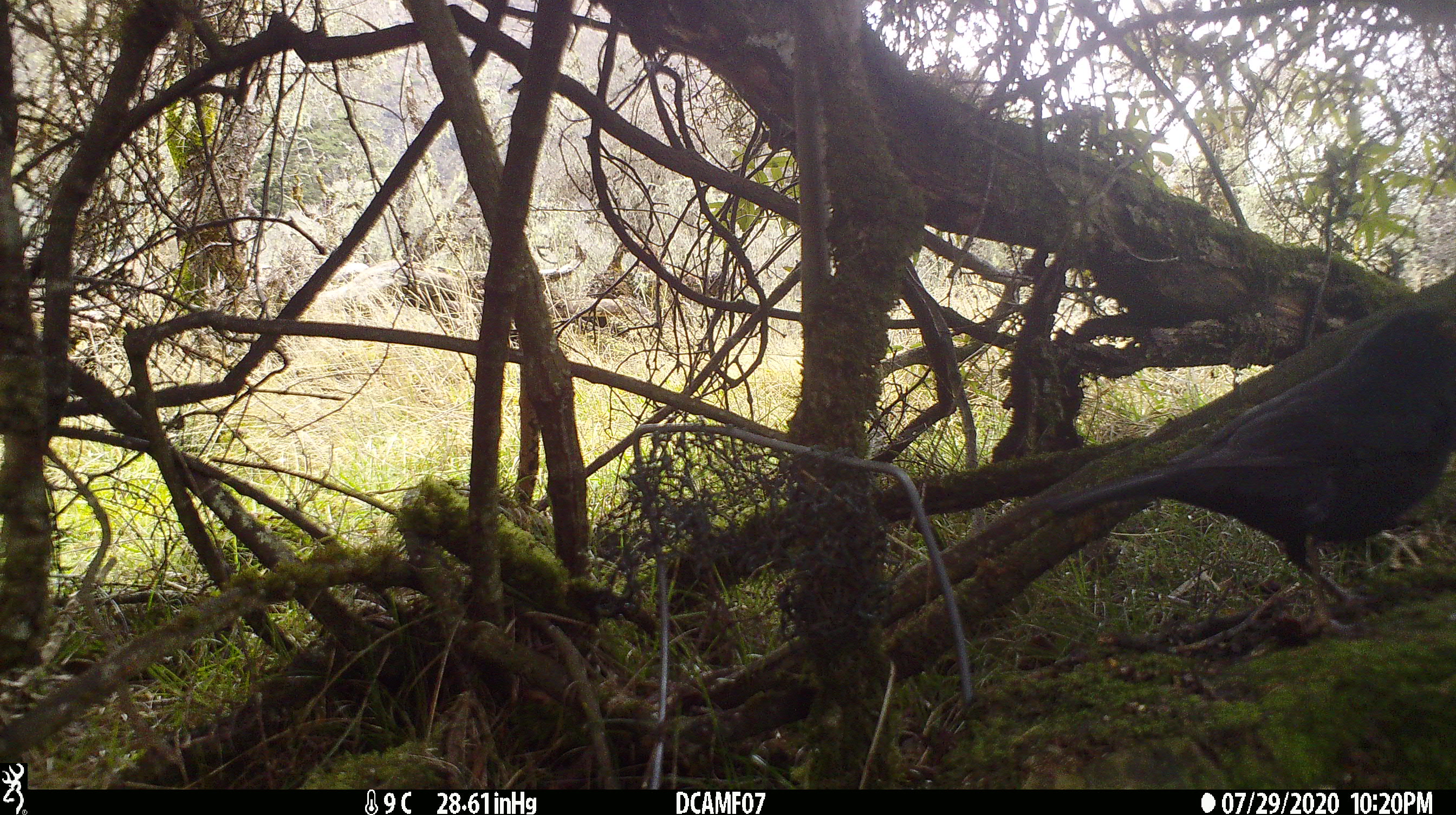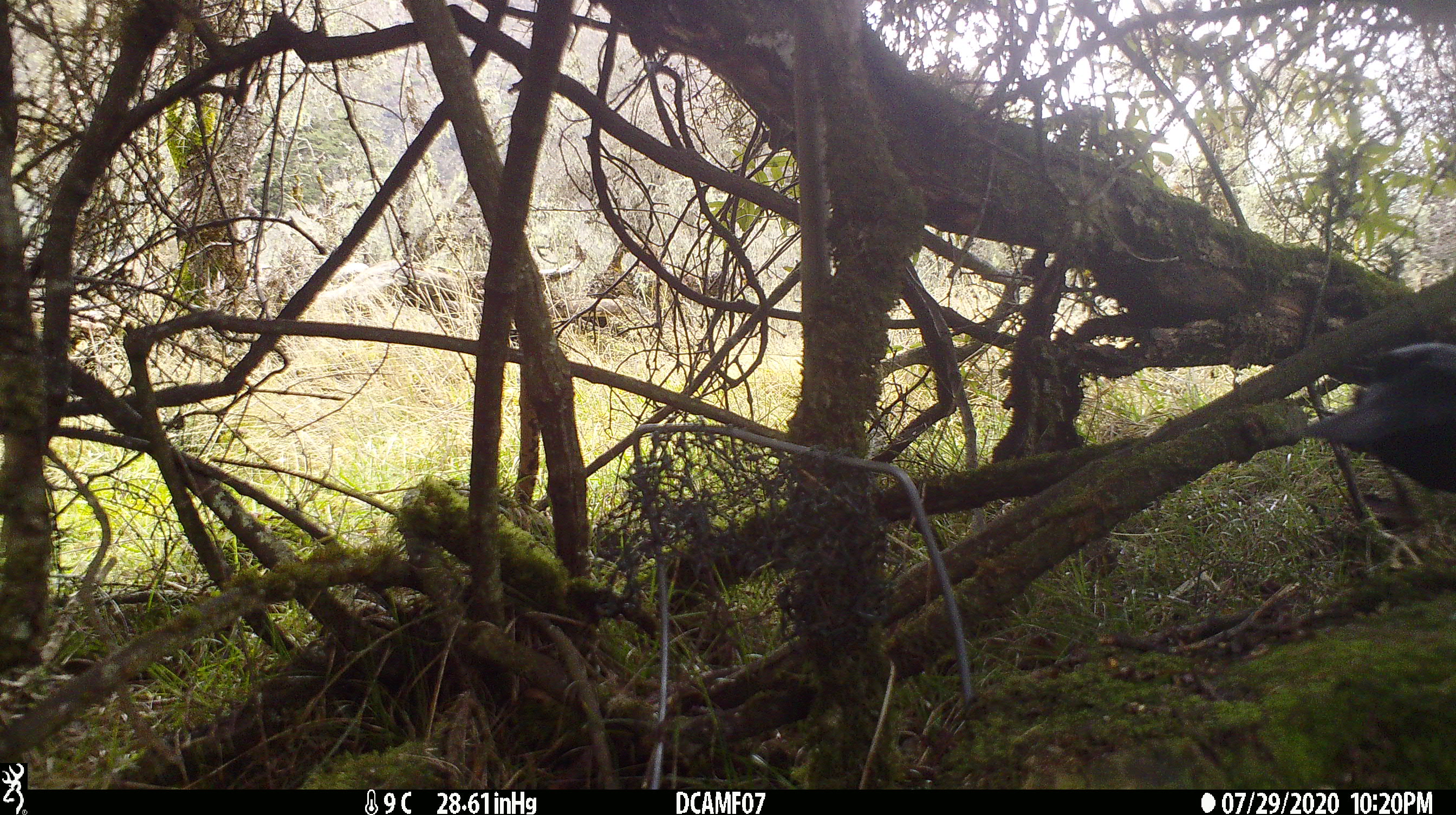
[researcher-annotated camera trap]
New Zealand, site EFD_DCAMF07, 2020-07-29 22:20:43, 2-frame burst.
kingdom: Animalia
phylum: Chordata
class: Aves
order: Passeriformes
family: Turdidae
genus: Turdus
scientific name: Turdus merula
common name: eurasian blackbird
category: blackbird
Blackbird (eurasian blackbird) (Turdus merula).